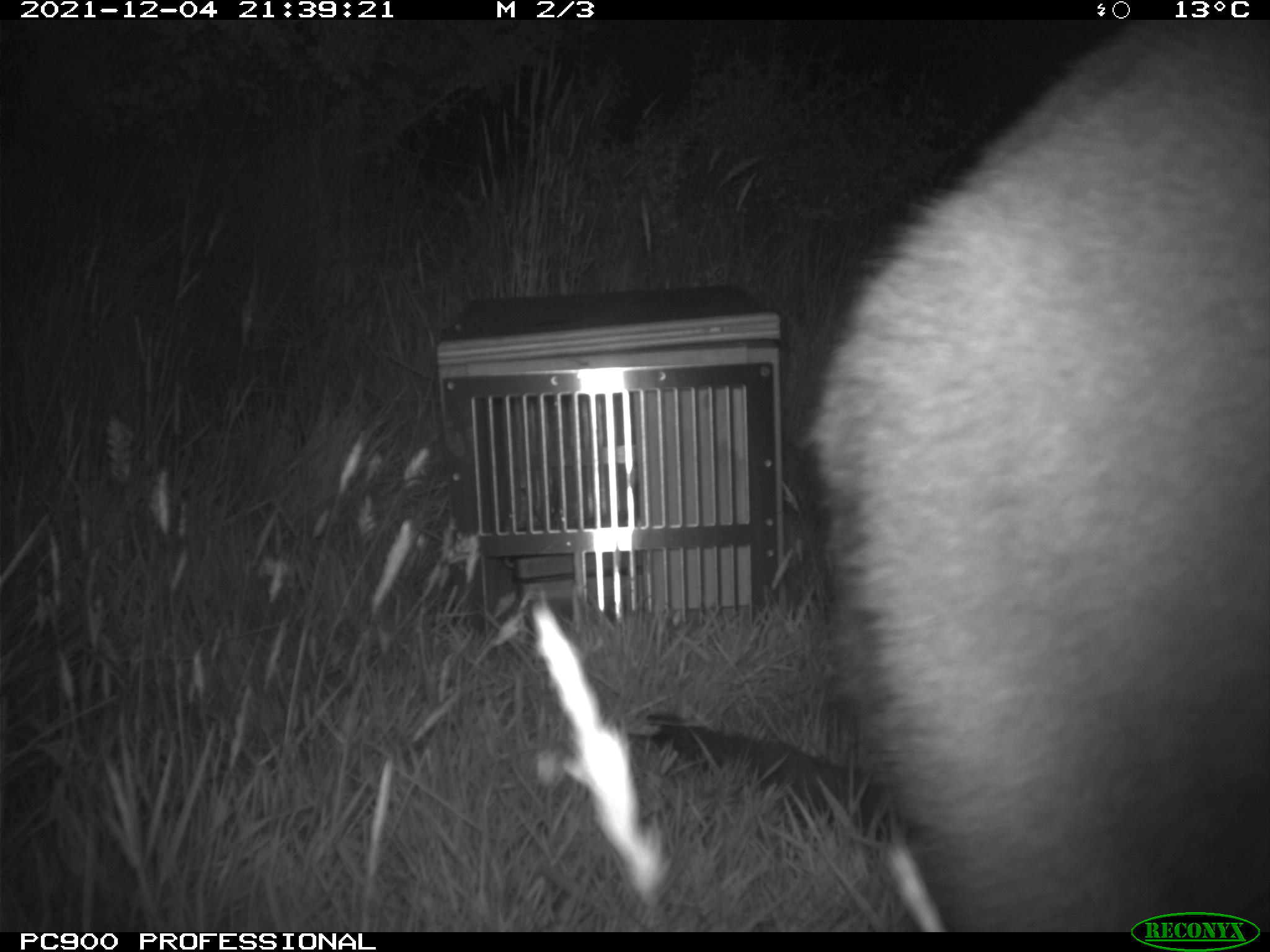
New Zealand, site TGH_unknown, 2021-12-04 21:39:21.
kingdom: Animalia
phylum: Chordata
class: Mammalia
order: Diprotodontia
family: Macropodidae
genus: Notamacropus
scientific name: Notamacropus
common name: wallaby